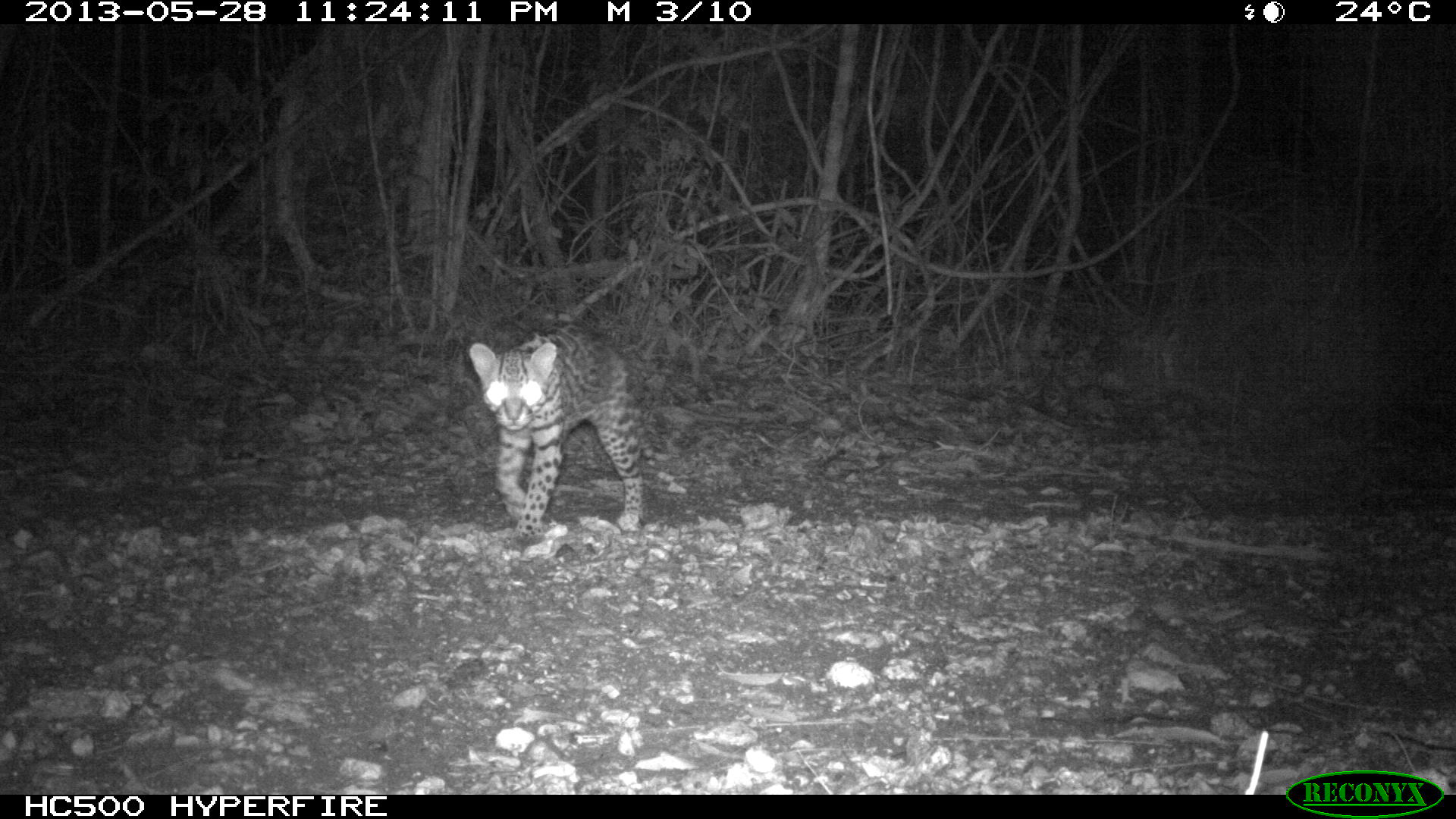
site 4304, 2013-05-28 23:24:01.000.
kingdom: Animalia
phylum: Chordata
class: Mammalia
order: Carnivora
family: Felidae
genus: Leopardus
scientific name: Leopardus pardalis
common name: ocelot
Leopardus pardalis (ocelot), count 1.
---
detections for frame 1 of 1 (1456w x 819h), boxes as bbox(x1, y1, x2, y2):
leopardus pardalis: bbox(468, 328, 645, 541)